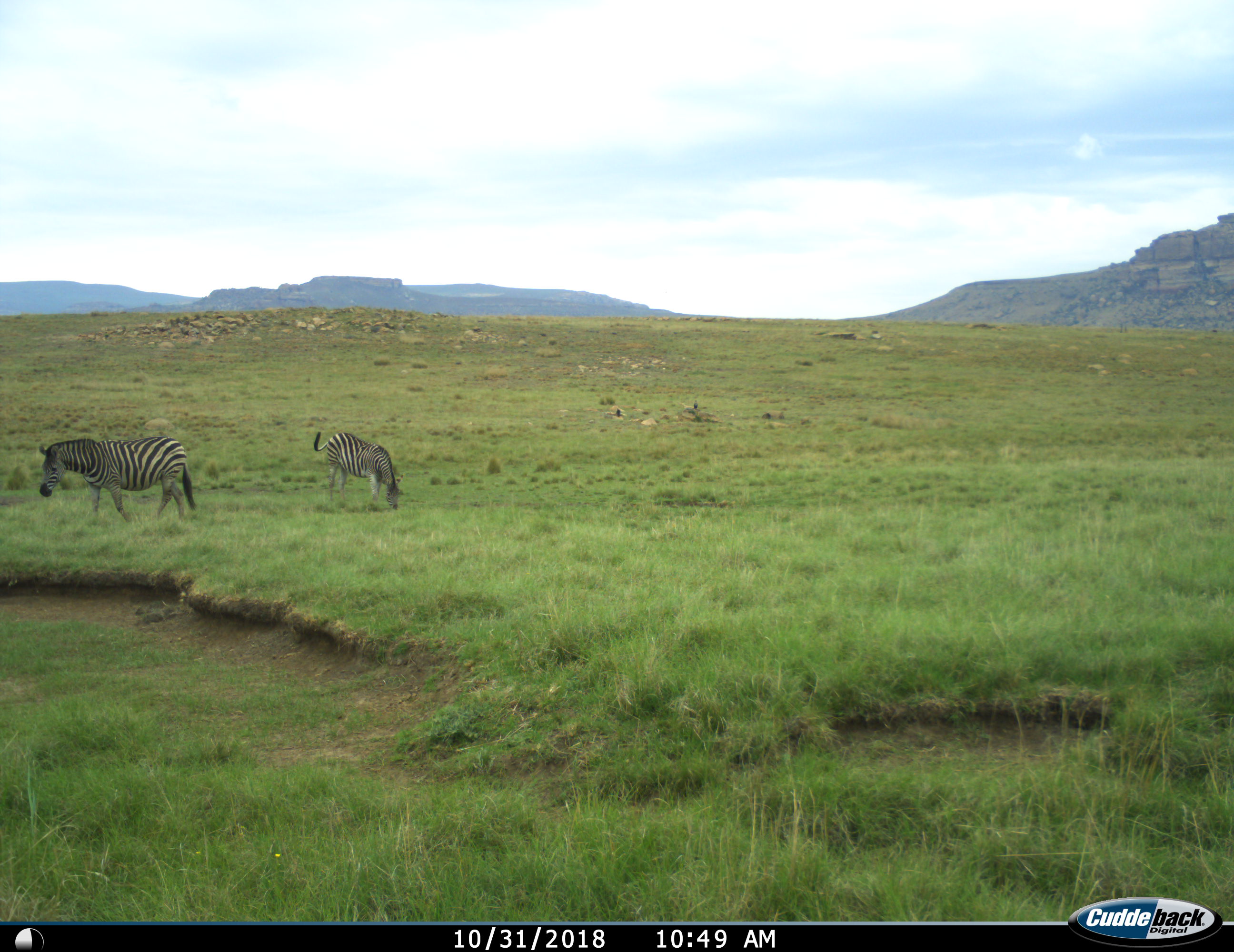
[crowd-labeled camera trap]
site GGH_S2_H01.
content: unidentified animal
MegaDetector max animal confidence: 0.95